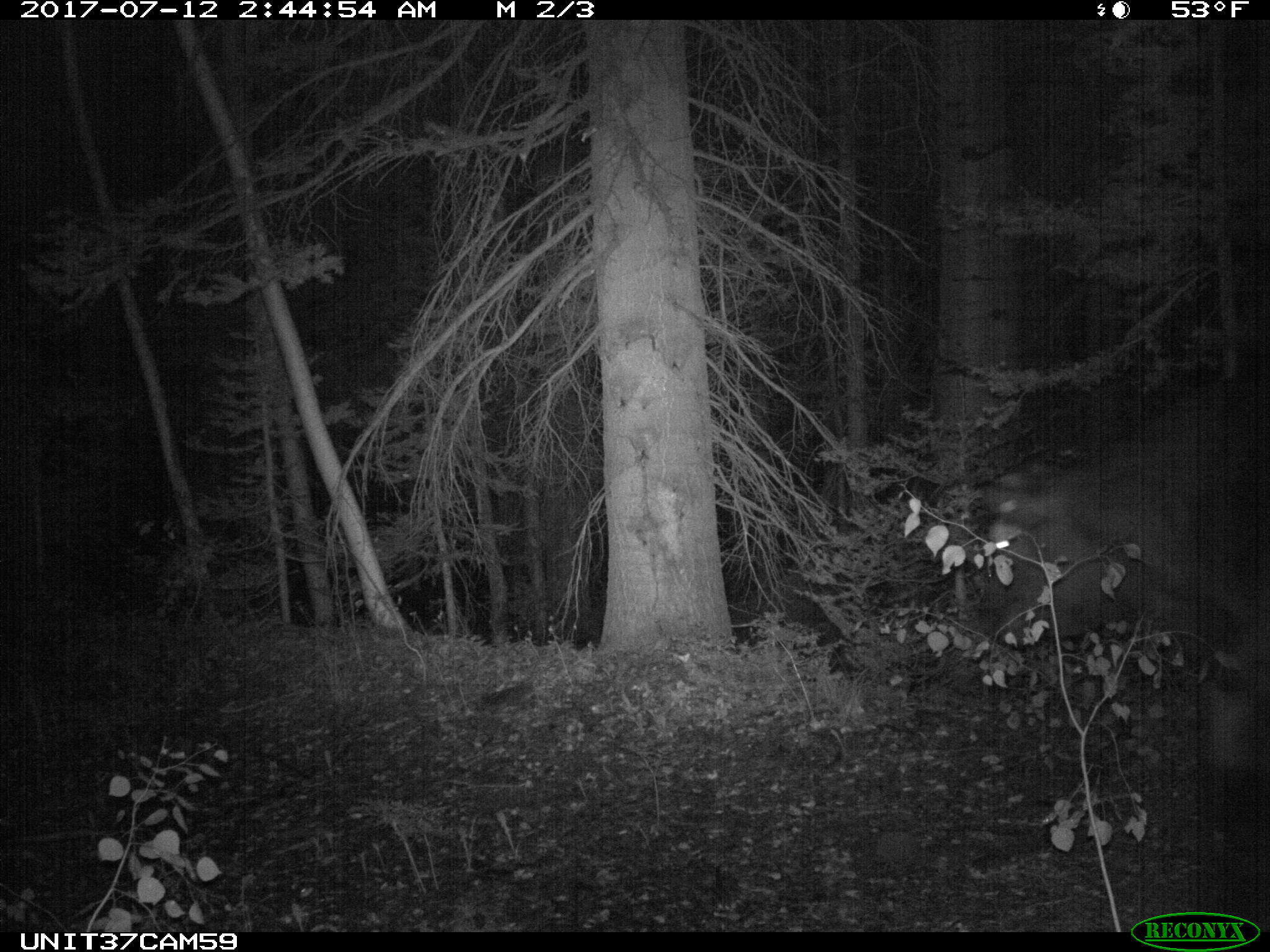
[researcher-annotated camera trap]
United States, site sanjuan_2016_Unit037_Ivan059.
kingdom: Animalia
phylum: Chordata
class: Mammalia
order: Artiodactyla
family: Bovidae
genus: Bos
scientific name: Bos taurus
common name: domestic cow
Bos taurus (domestic cow).